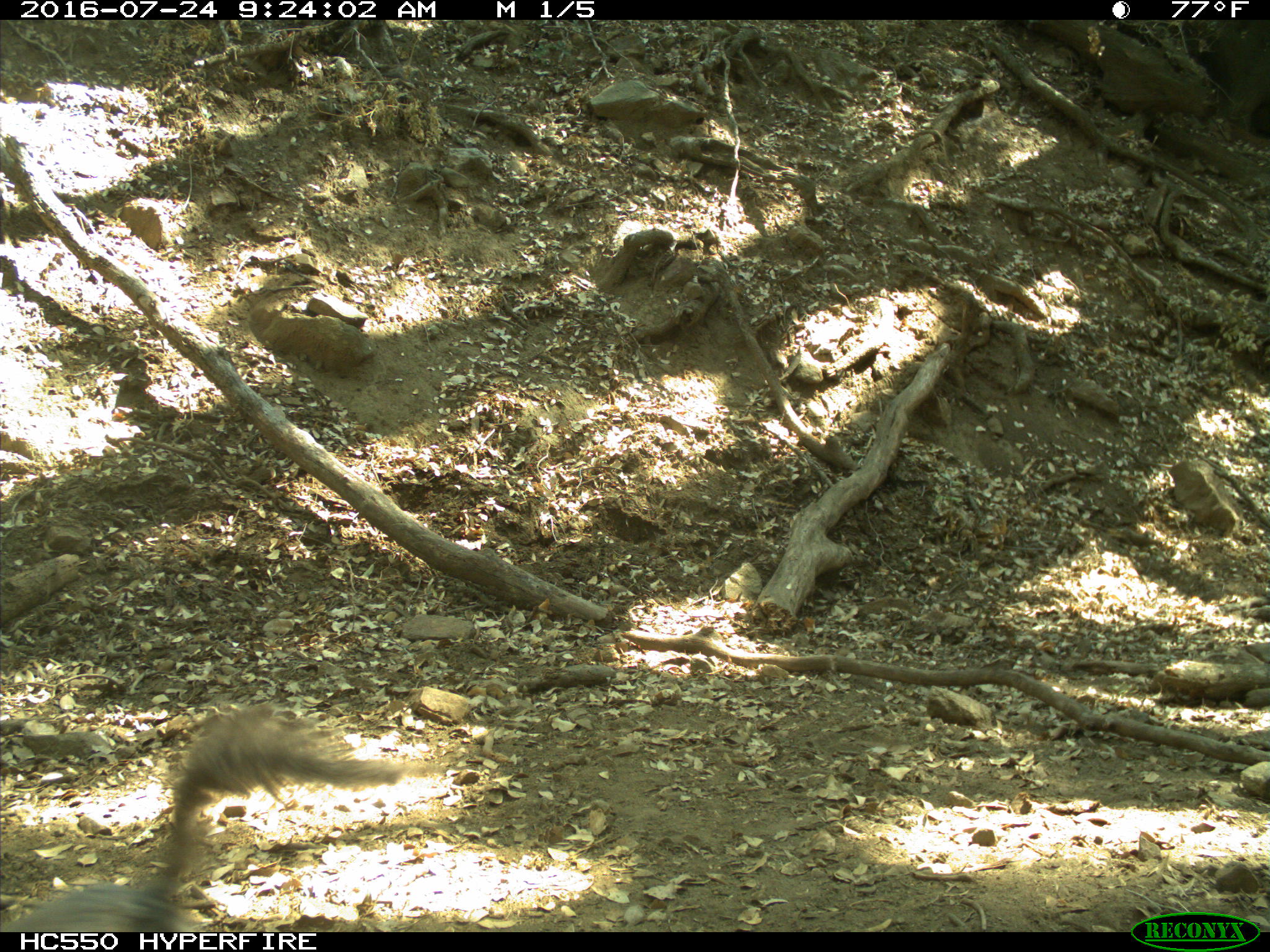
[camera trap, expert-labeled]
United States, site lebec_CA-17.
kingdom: Animalia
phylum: Chordata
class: Mammalia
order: Rodentia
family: Sciuridae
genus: Sciurus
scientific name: Sciurus carolinensis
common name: eastern gray squirrel